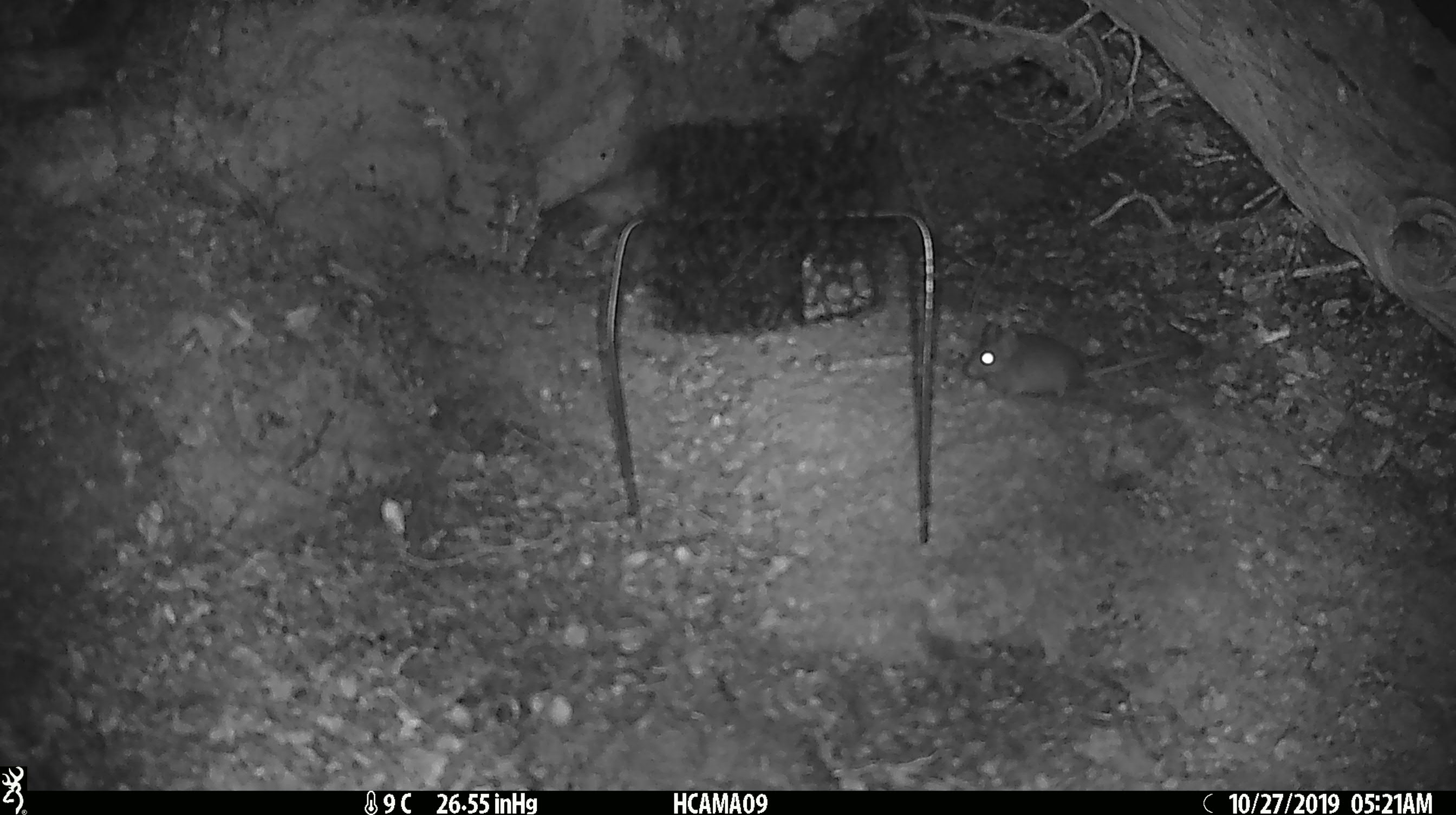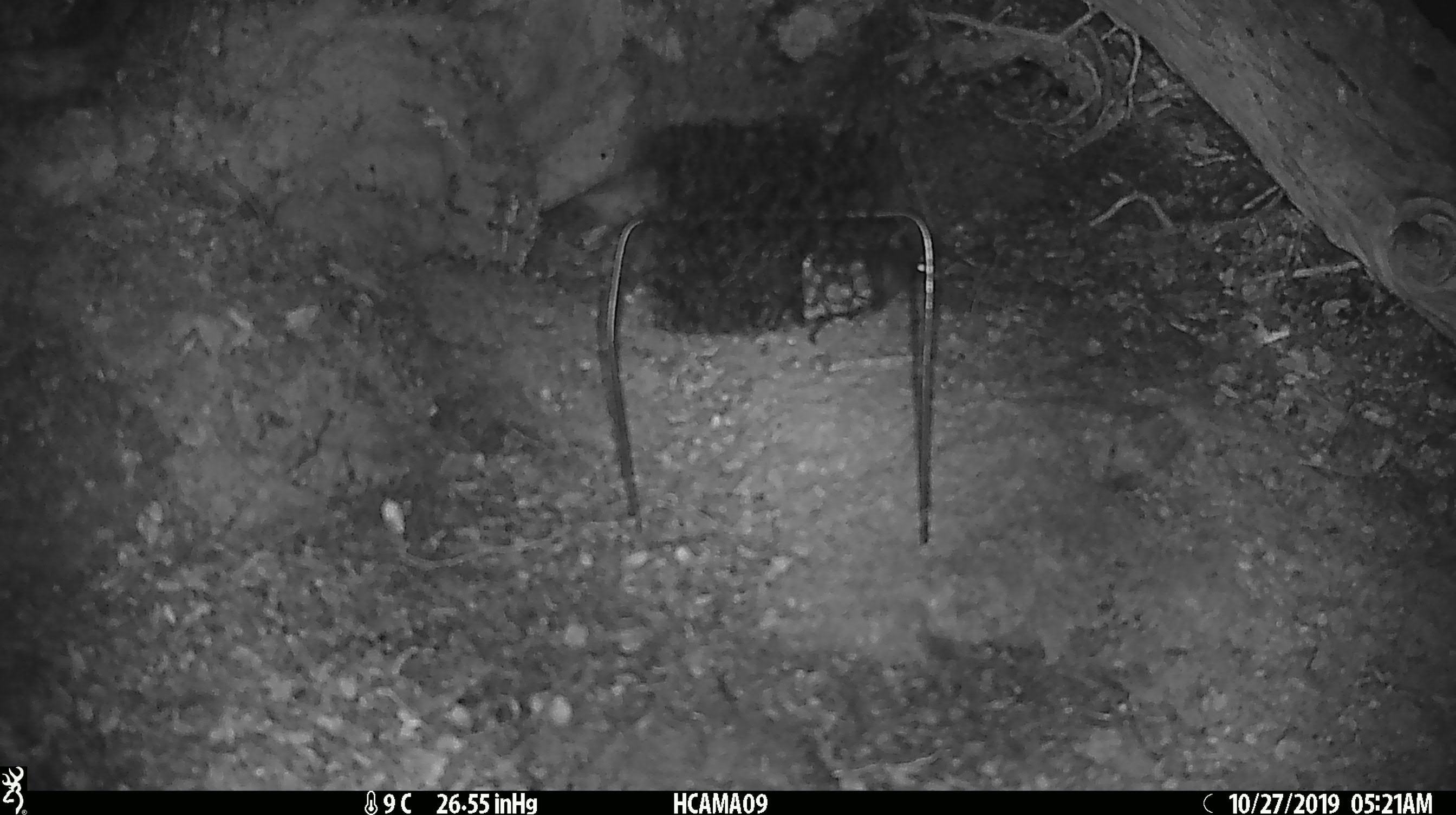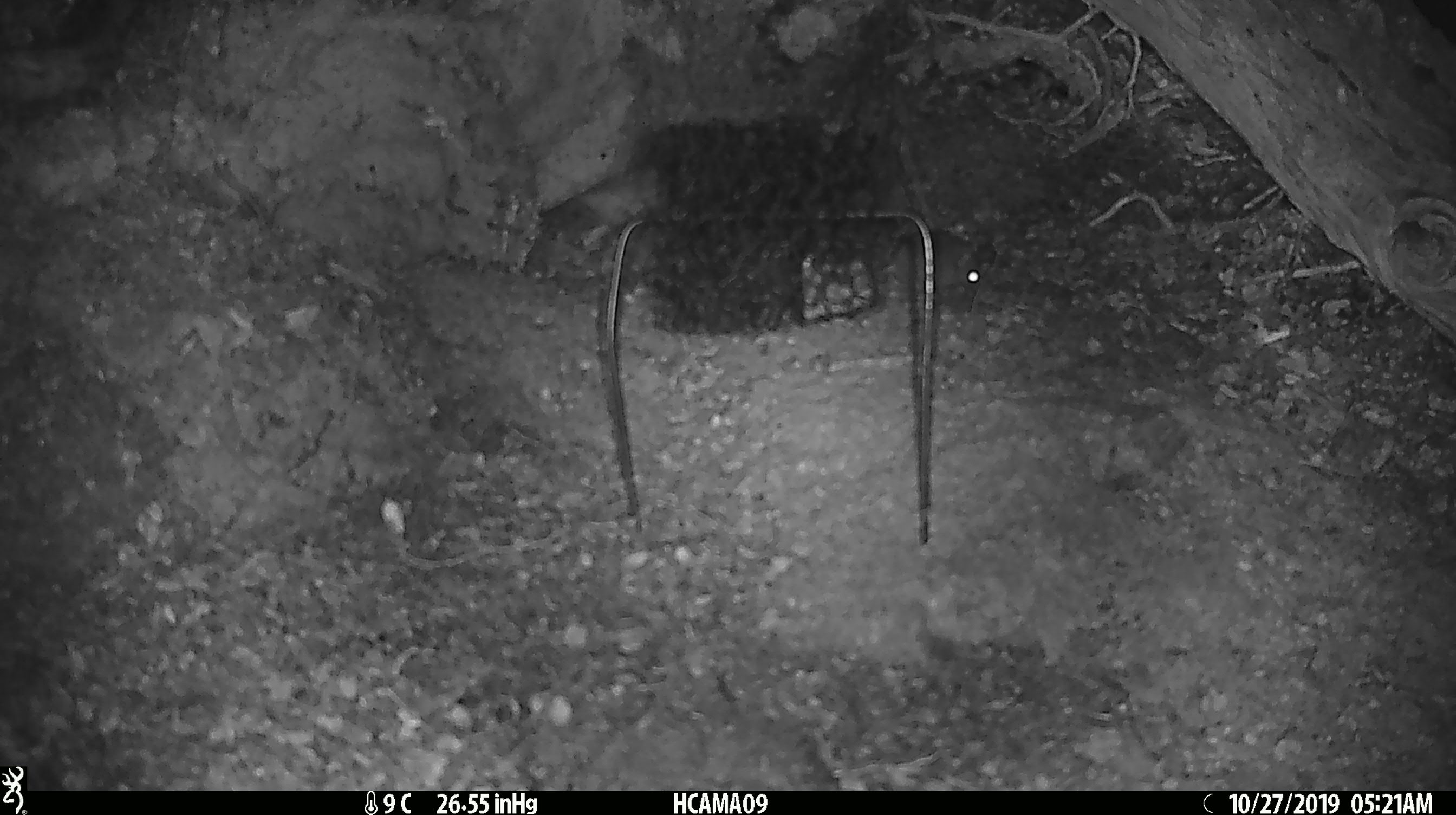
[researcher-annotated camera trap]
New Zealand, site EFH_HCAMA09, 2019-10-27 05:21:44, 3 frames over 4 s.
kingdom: Animalia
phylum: Chordata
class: Mammalia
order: Rodentia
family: Muridae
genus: Mus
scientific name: Mus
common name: mouse